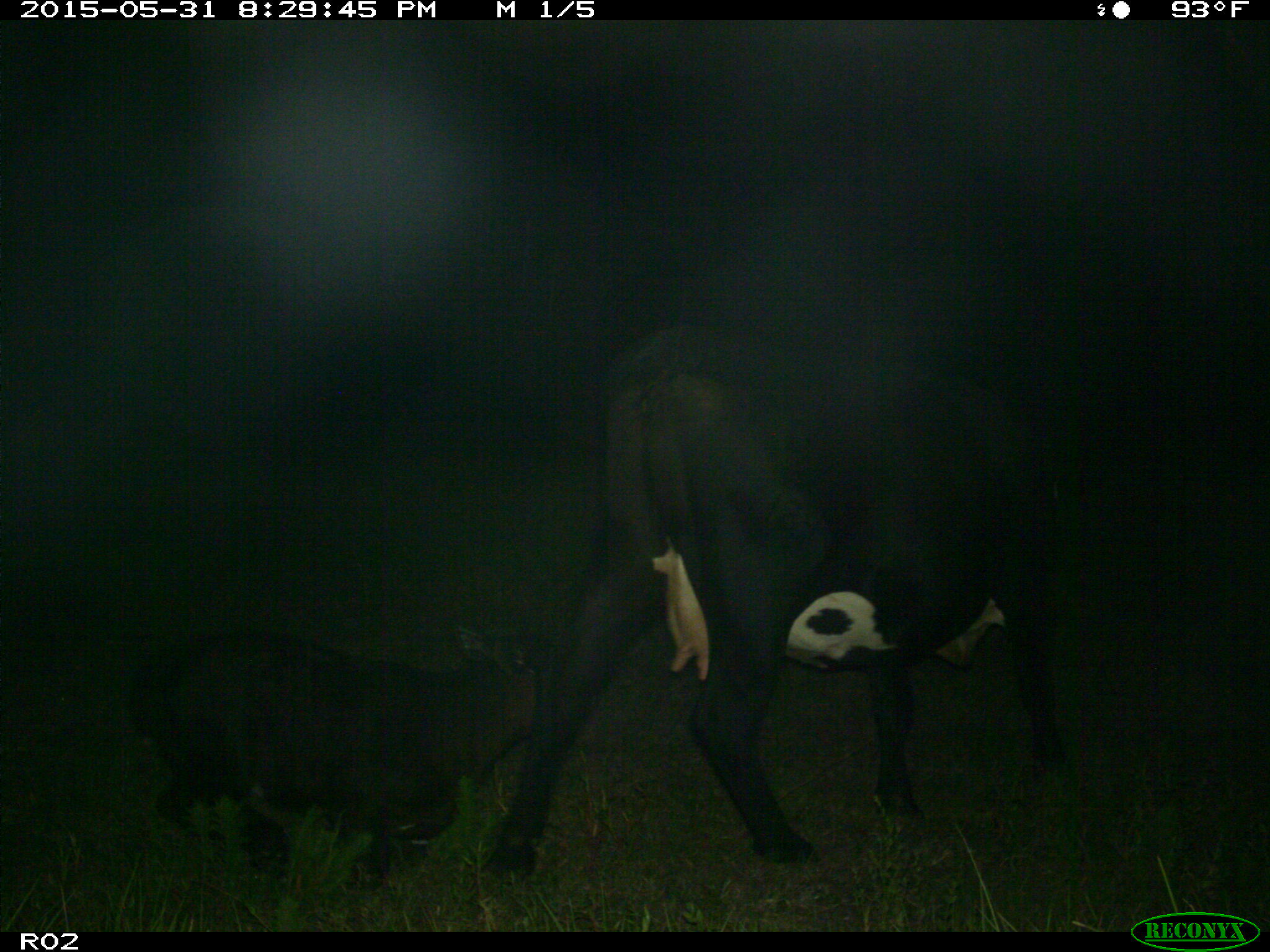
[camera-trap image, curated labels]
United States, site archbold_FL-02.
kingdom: Animalia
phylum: Chordata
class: Mammalia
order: Artiodactyla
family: Bovidae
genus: Bos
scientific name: Bos taurus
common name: domestic cow